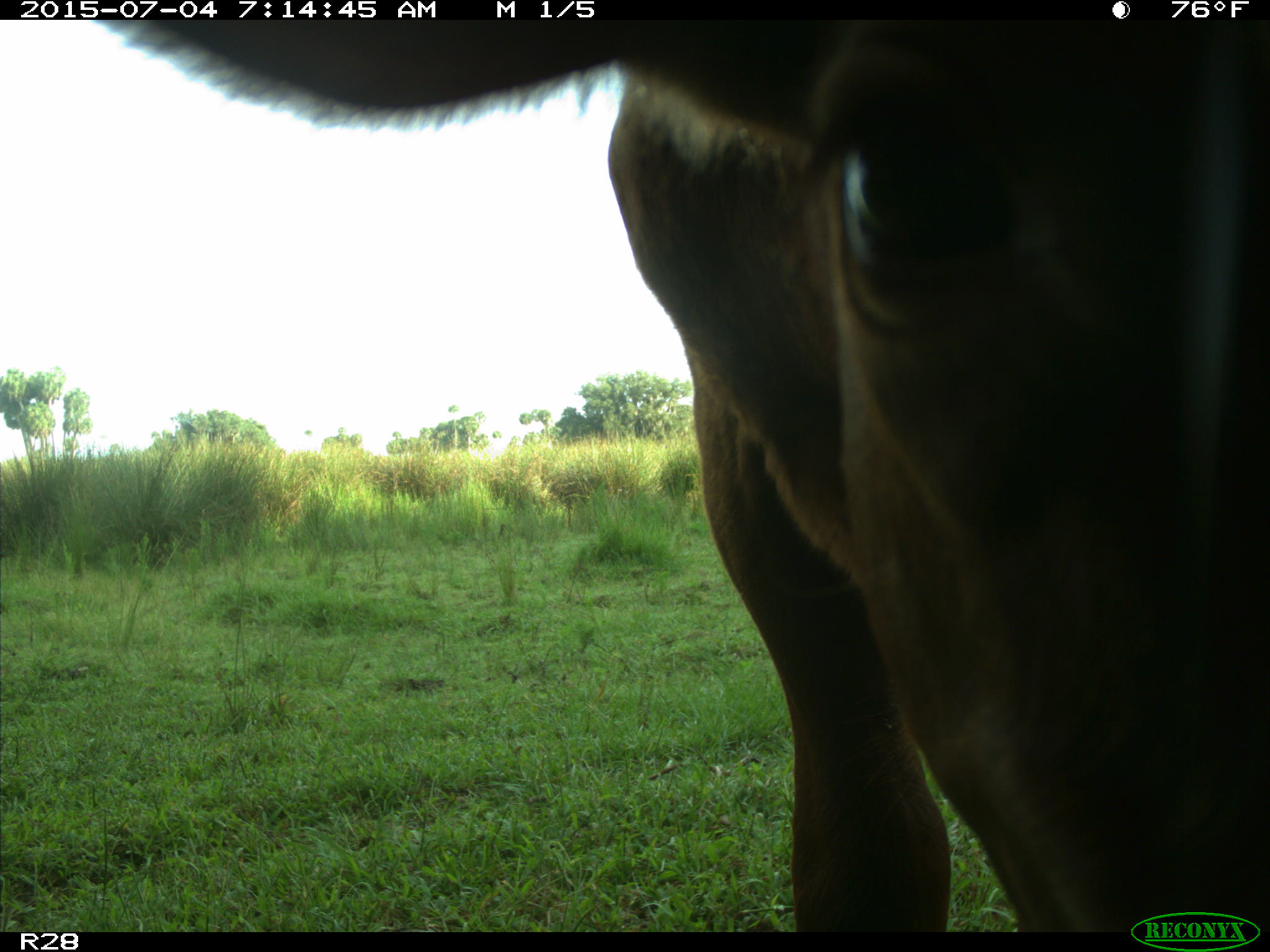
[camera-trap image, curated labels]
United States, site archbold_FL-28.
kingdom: Animalia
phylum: Chordata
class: Mammalia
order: Artiodactyla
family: Bovidae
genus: Bos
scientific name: Bos taurus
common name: domestic cow